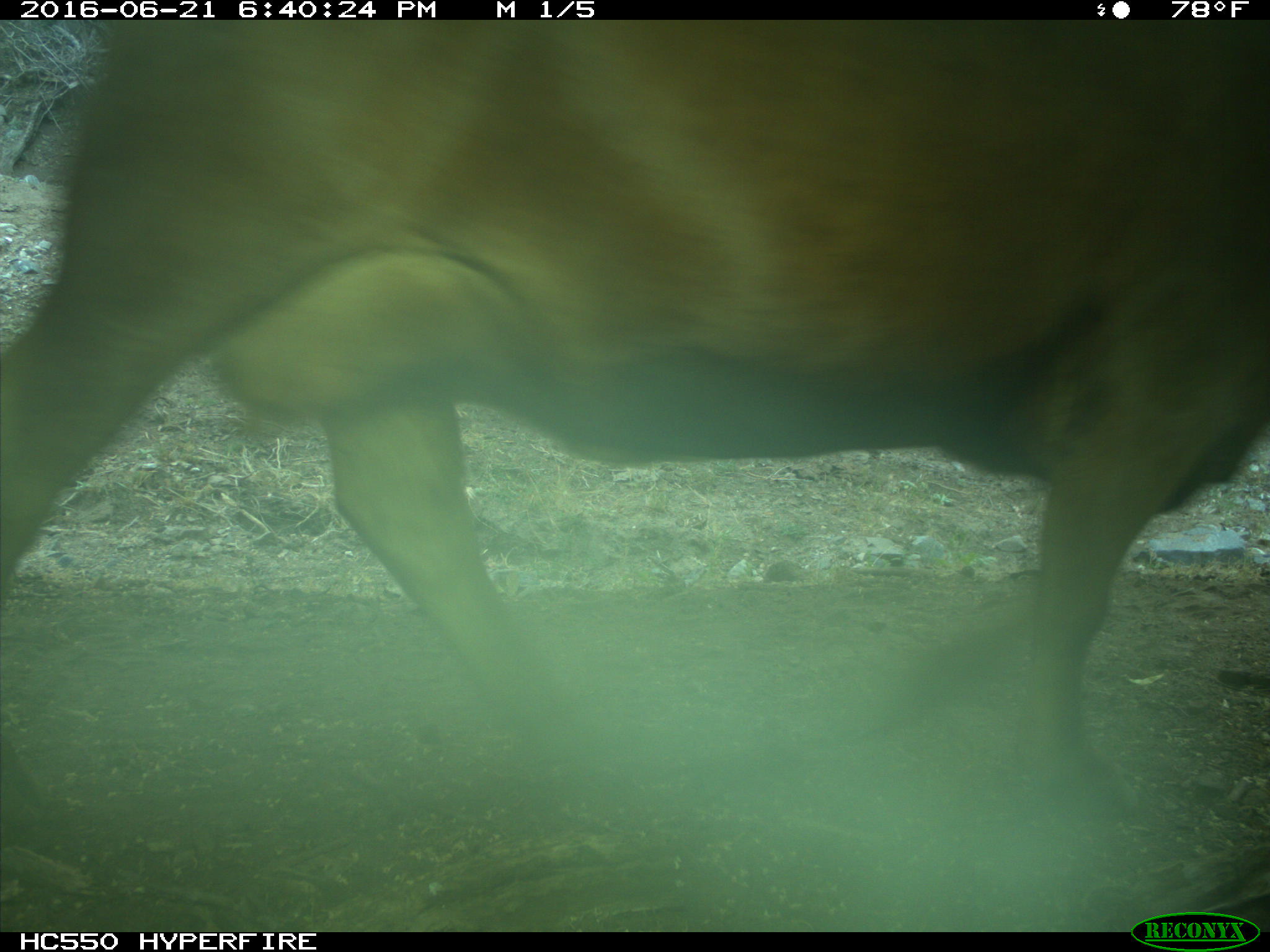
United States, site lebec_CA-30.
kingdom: Animalia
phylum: Chordata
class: Mammalia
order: Artiodactyla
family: Bovidae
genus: Bos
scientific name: Bos taurus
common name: domestic cow